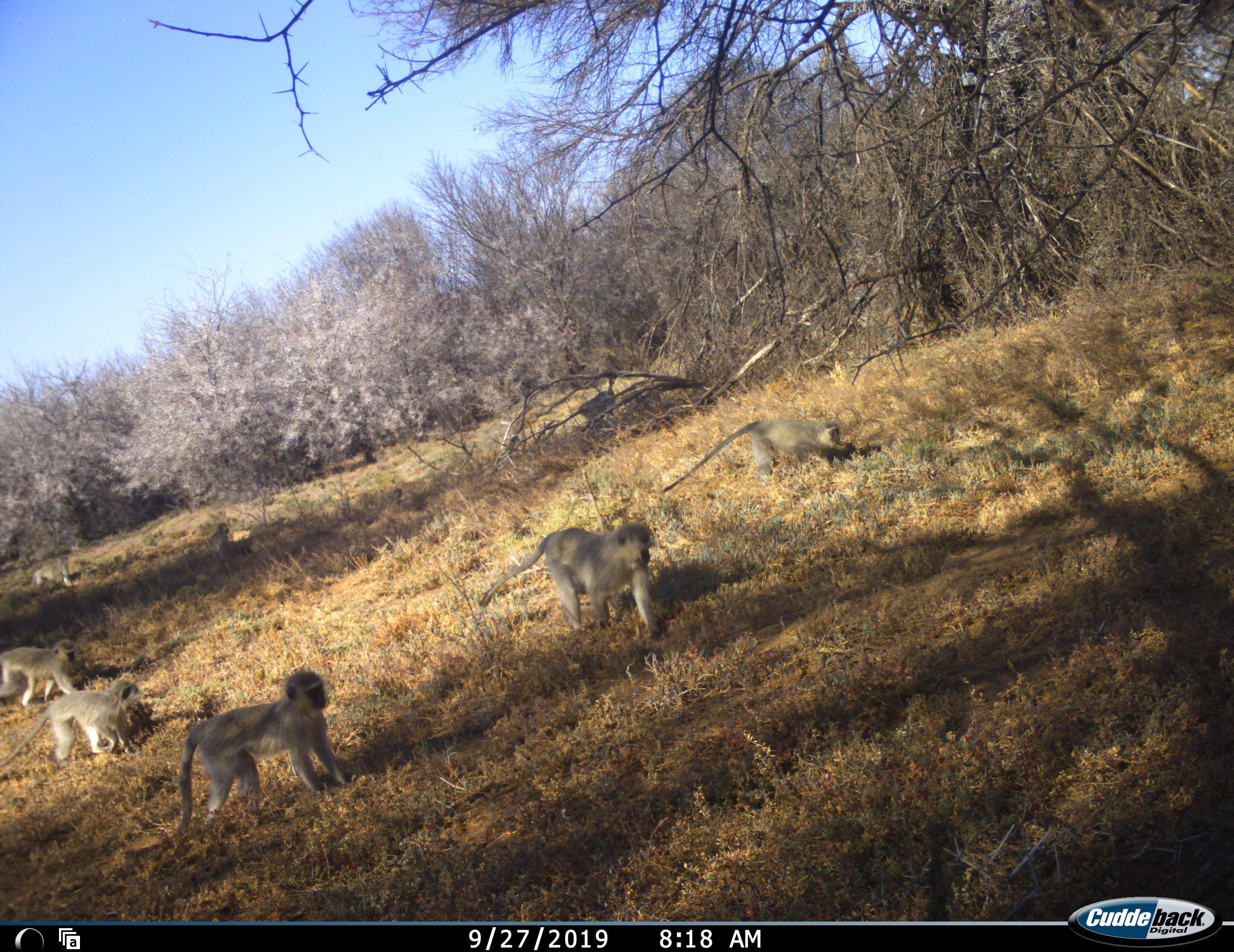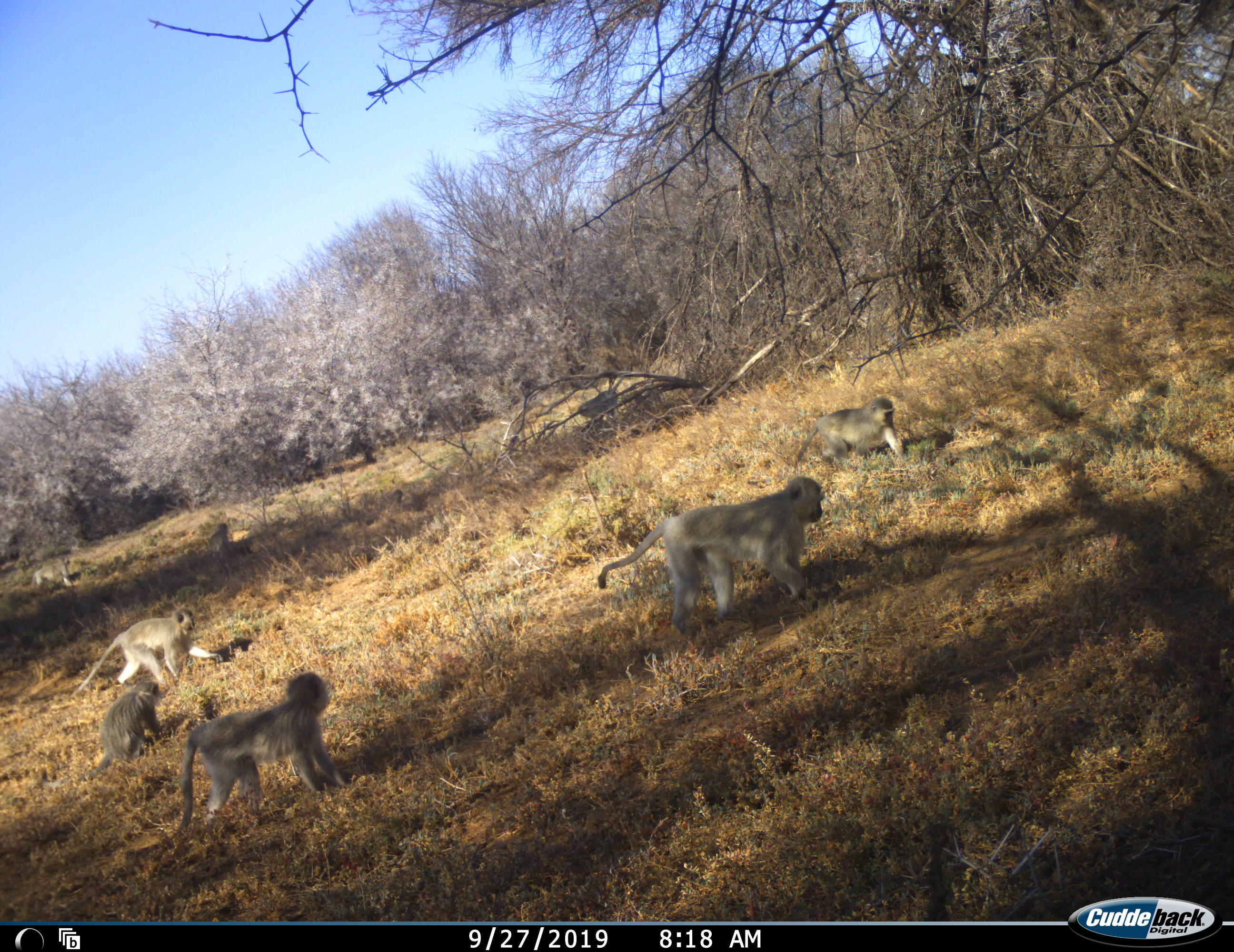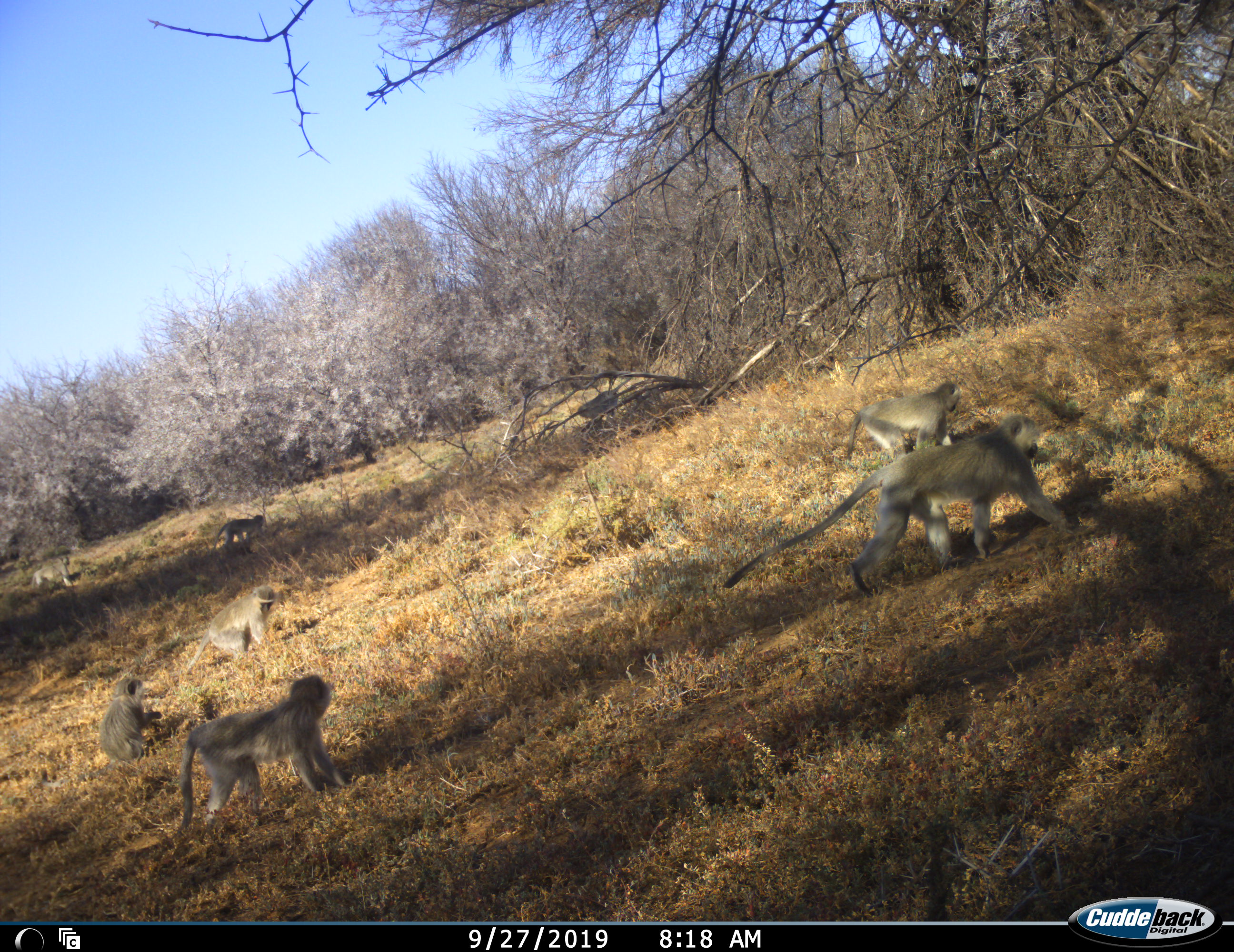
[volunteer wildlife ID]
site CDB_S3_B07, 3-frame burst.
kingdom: Animalia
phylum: Chordata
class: Mammalia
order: Primates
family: Cercopithecidae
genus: Chlorocebus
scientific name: Chlorocebus pygerythrus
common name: vervet monkey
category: monkeyvervet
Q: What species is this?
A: Monkeyvervet (vervet monkey) (Chlorocebus pygerythrus).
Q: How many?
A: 7.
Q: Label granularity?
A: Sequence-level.